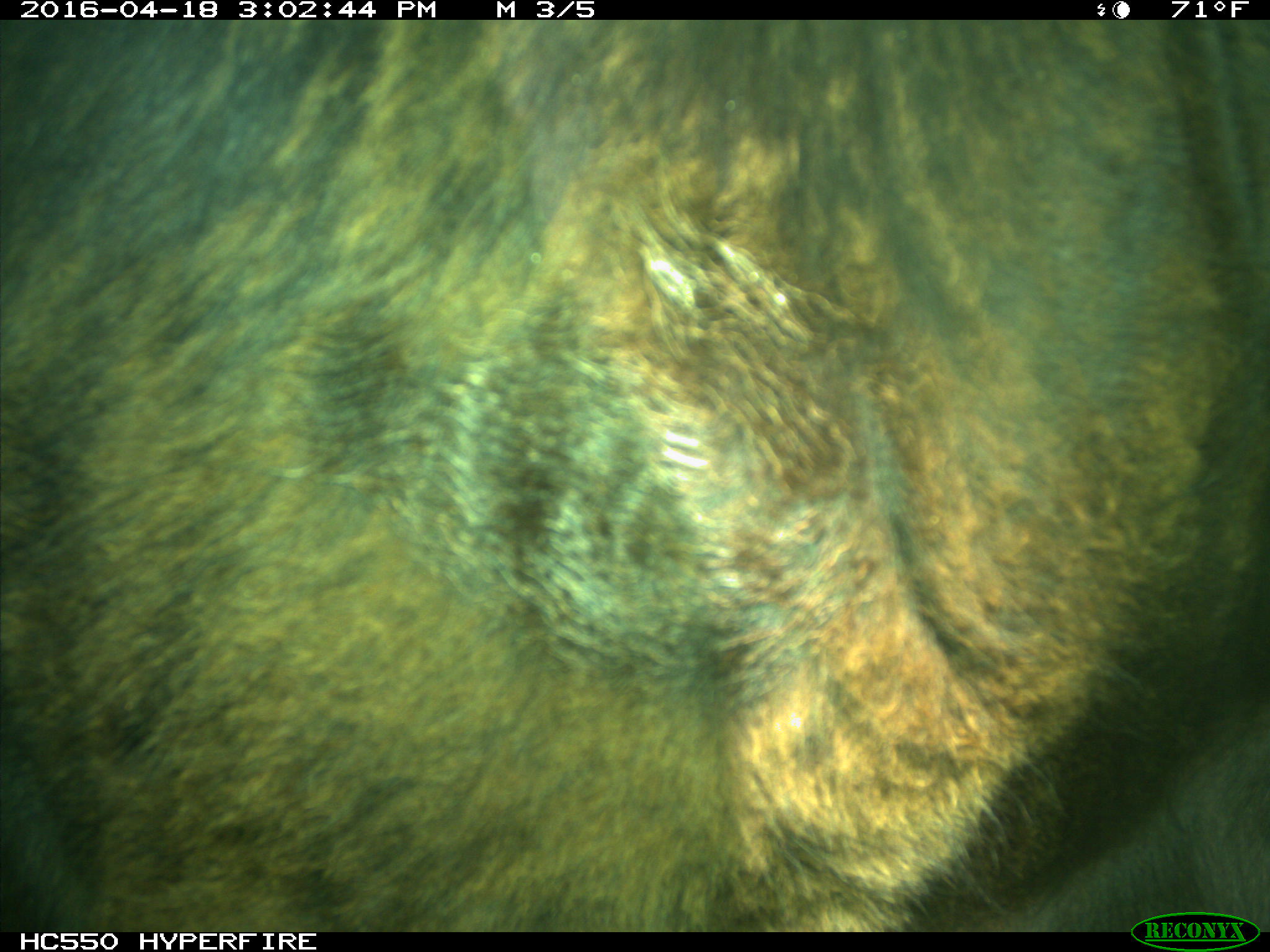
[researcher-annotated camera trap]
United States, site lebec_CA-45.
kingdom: Animalia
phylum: Chordata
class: Mammalia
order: Artiodactyla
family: Bovidae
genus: Bos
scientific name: Bos taurus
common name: domestic cow